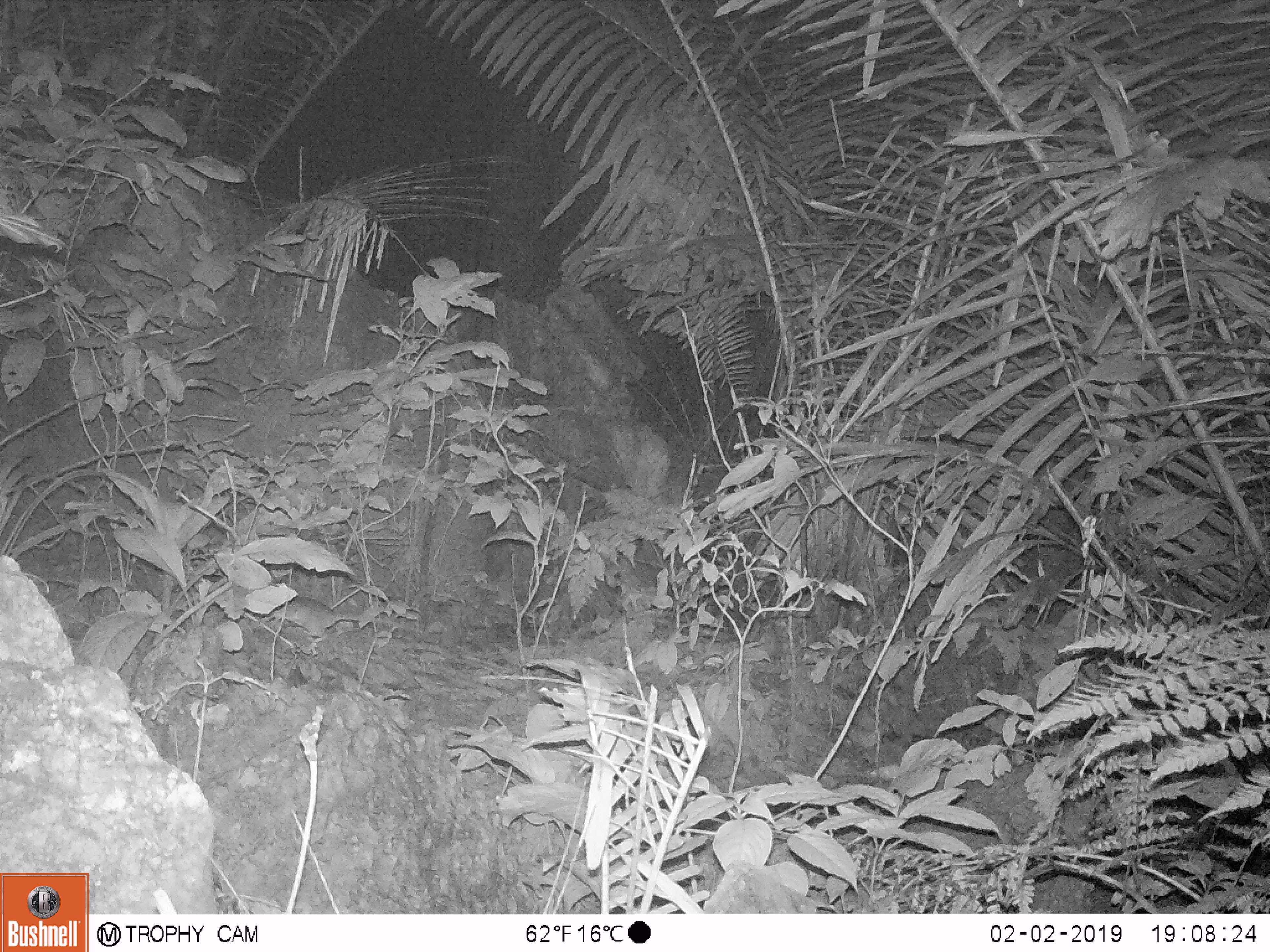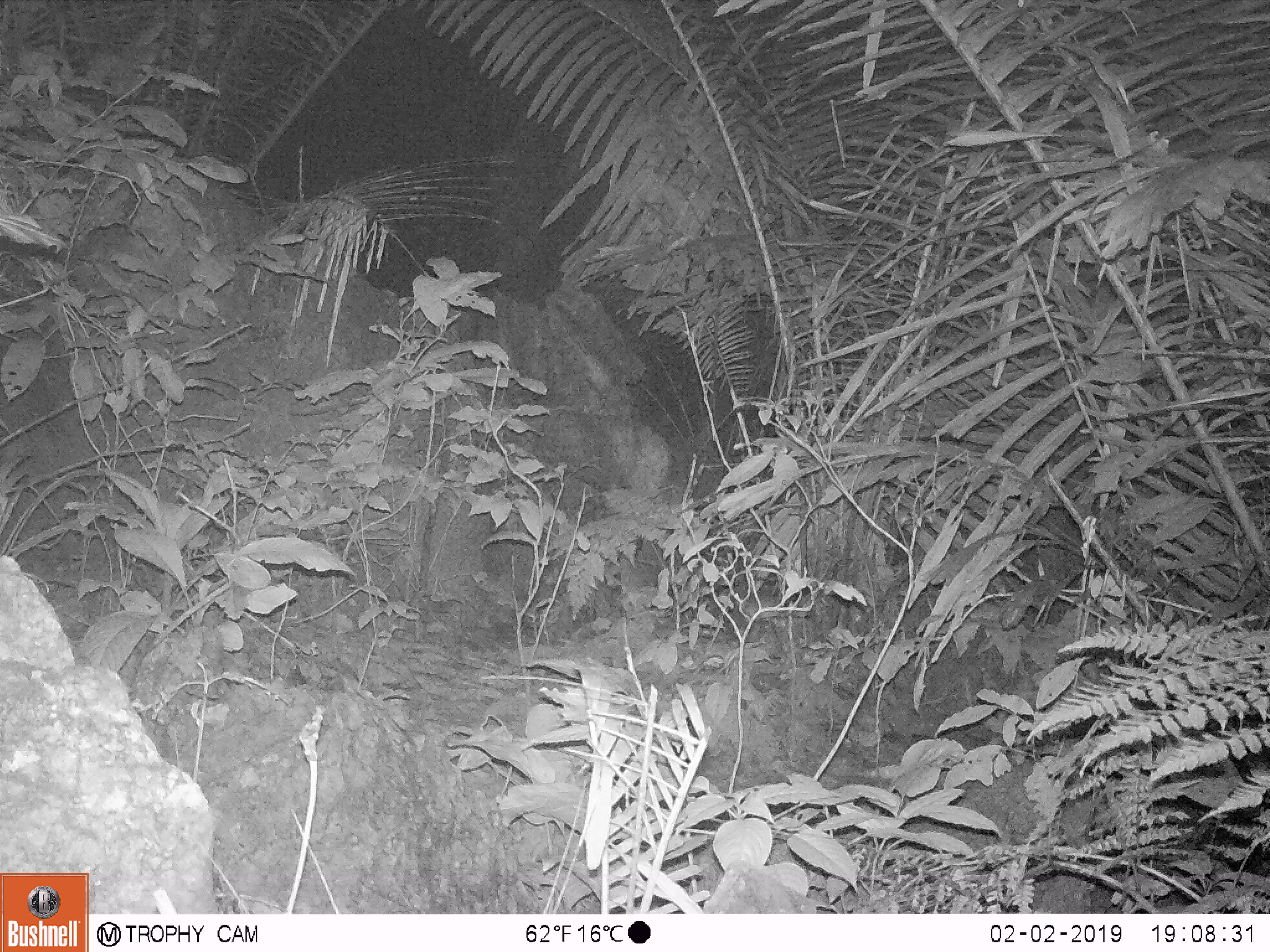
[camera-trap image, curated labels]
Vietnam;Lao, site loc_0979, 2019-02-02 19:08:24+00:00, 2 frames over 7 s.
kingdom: Animalia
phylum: Chordata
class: Mammalia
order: Rodentia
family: Muridae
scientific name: Muridae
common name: old-world mice and rats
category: unidentified murid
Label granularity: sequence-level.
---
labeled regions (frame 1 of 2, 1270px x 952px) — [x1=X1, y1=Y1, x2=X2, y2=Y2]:
unidentified murid: [x1=261, y1=596, x2=411, y2=636]